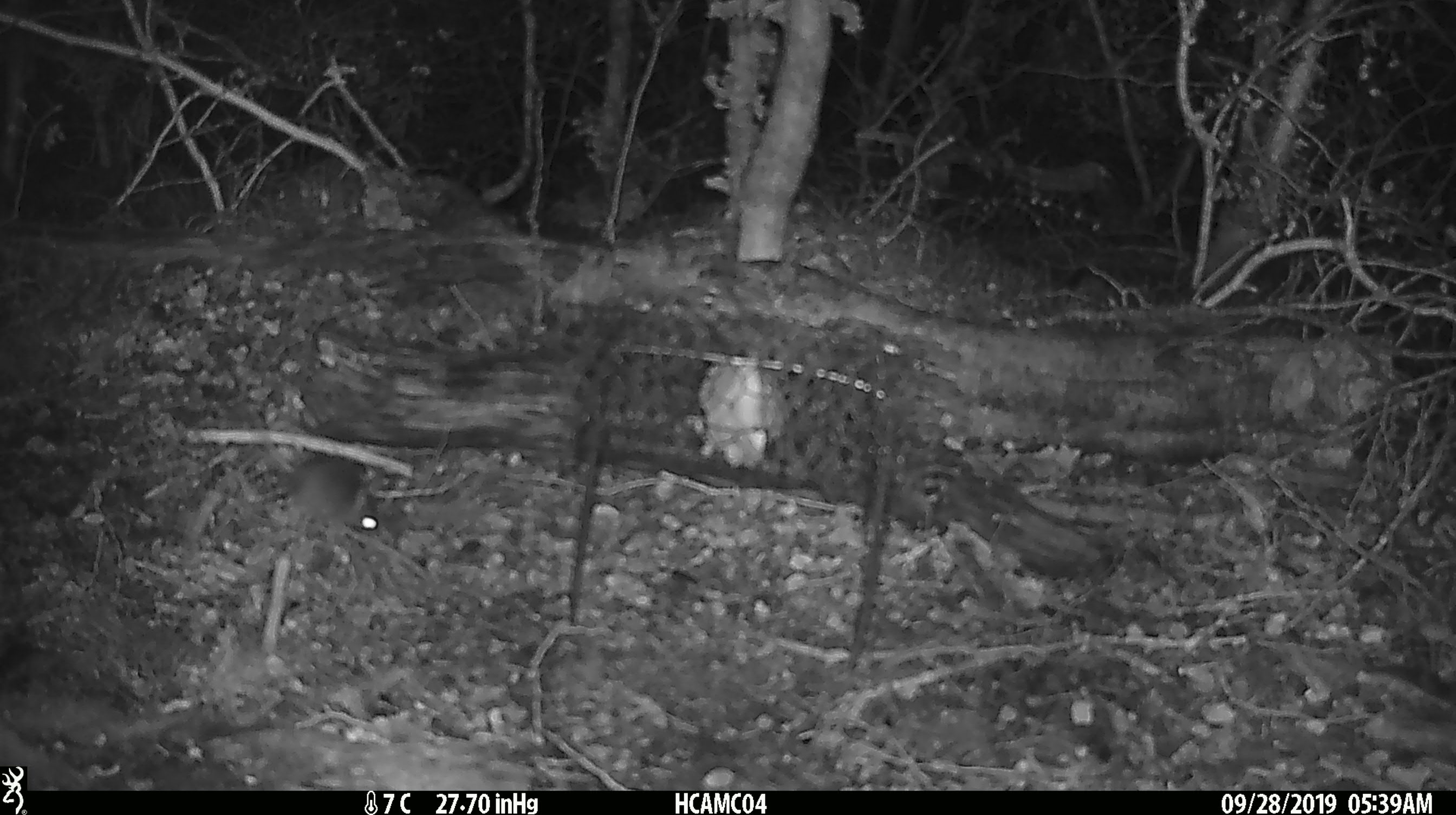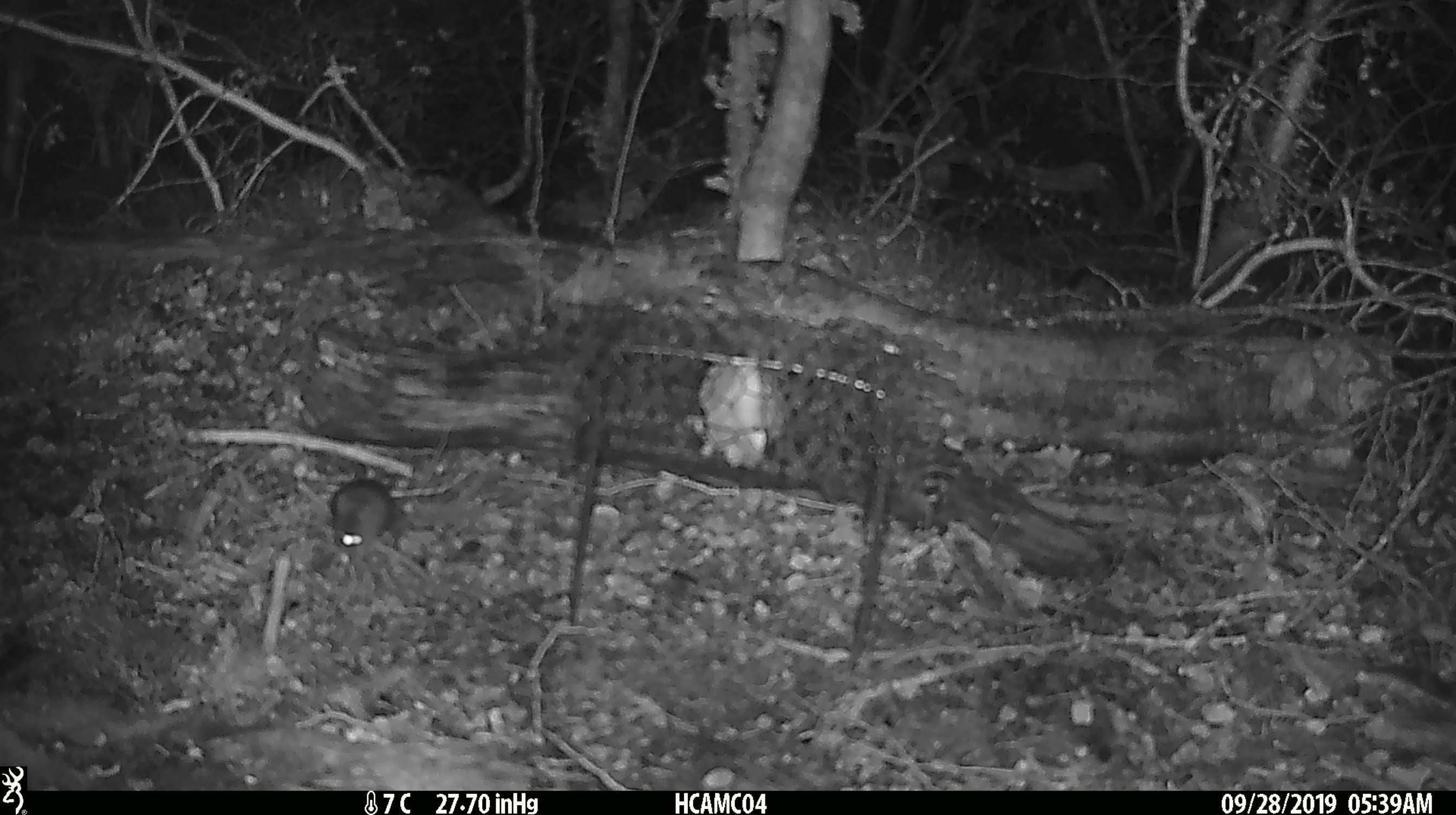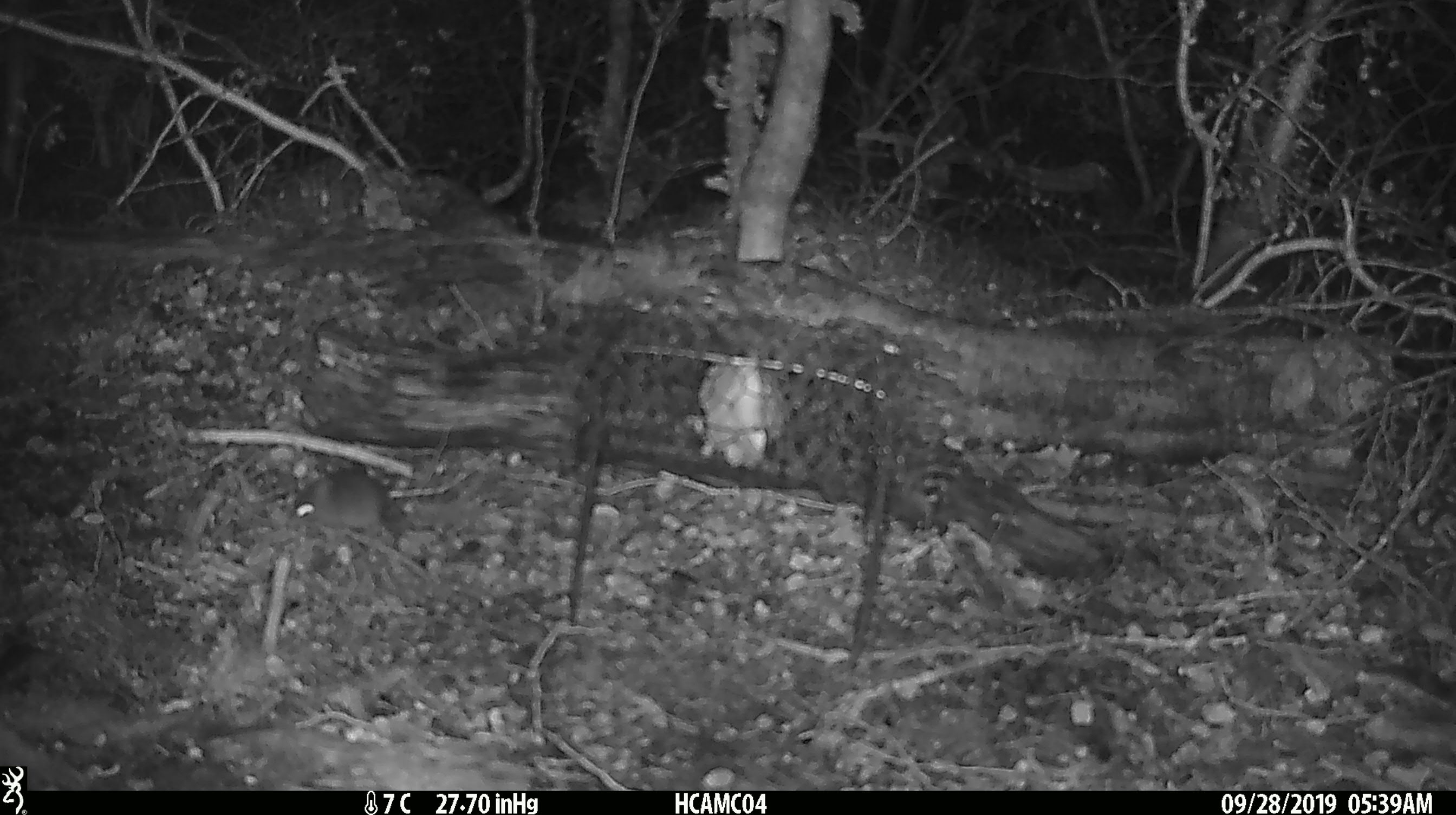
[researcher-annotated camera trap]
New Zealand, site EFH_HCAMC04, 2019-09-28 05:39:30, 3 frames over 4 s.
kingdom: Animalia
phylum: Chordata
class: Mammalia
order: Rodentia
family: Muridae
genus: Mus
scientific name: Mus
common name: mouse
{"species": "mouse (Mus)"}